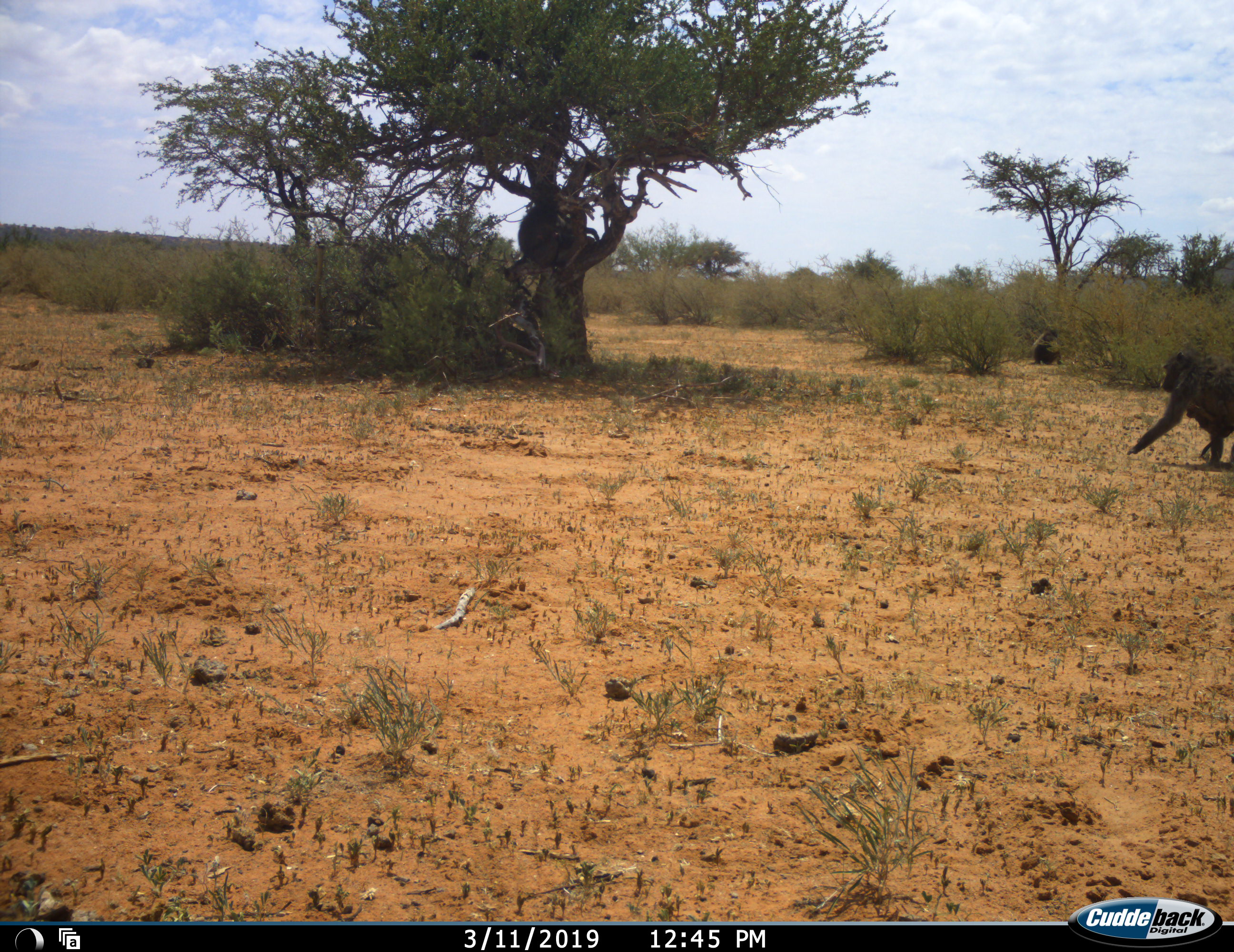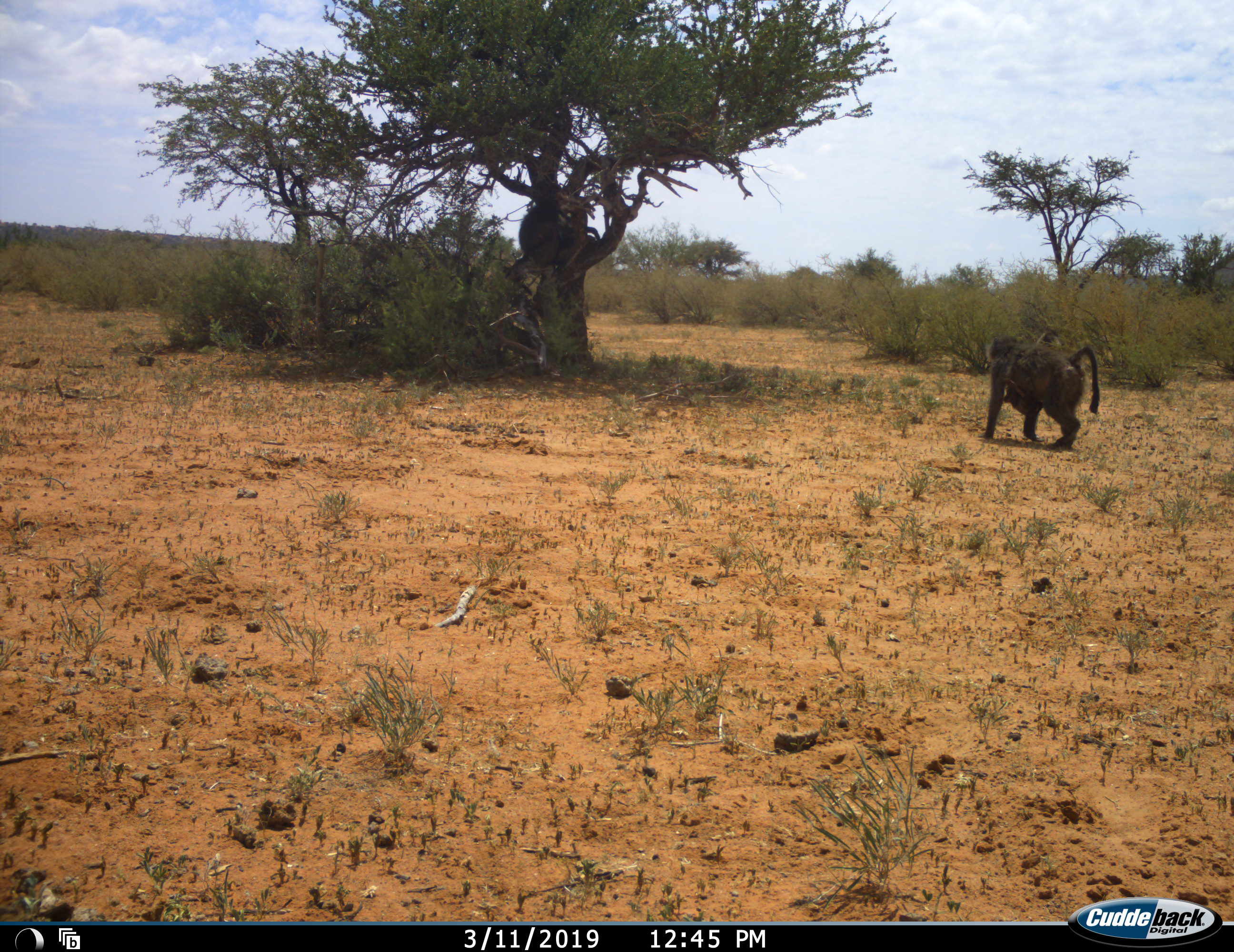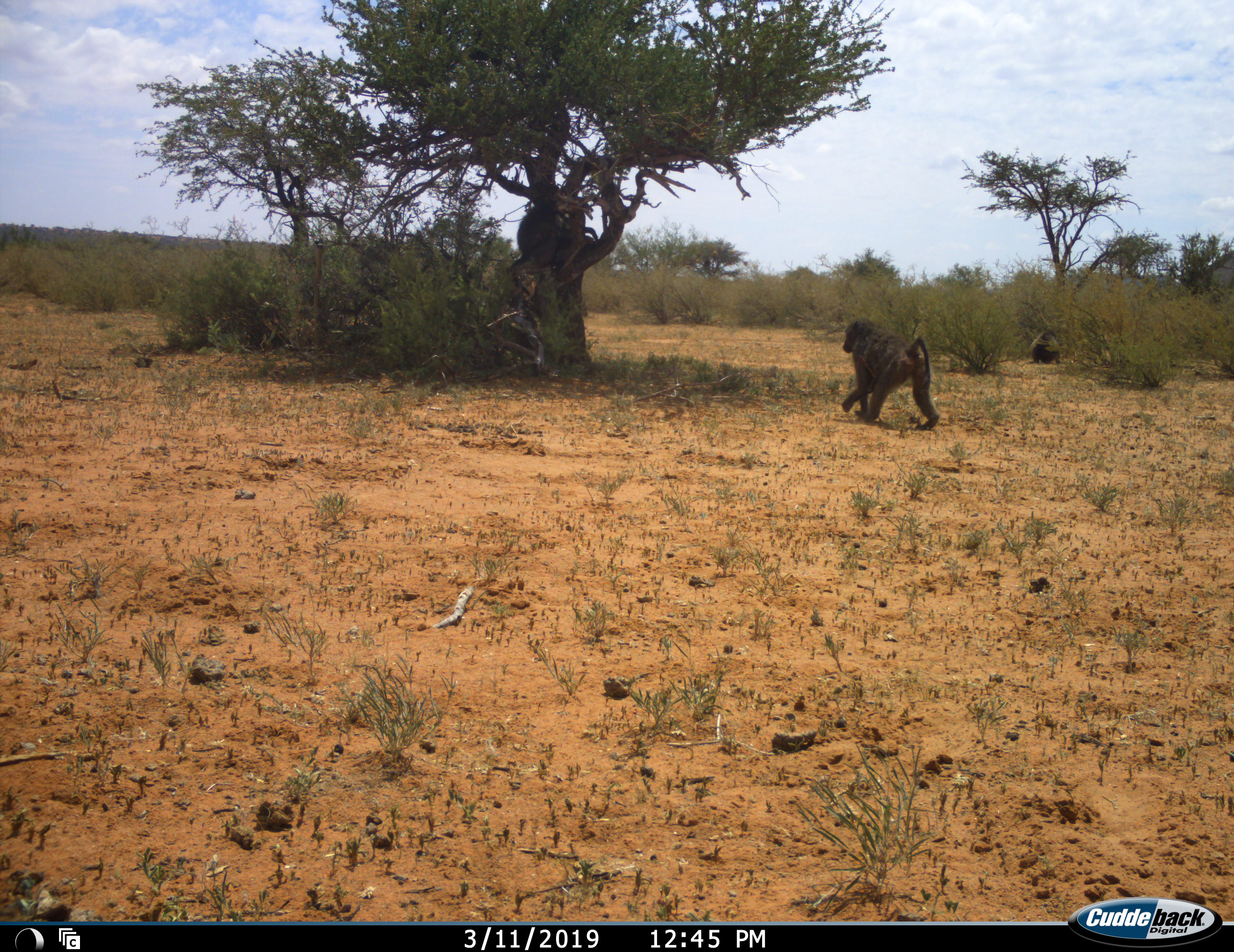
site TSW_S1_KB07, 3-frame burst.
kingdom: Animalia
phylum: Chordata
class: Mammalia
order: Primates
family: Cercopithecidae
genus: Papio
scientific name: Papio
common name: baboon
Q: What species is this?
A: Baboon (Papio).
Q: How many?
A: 2.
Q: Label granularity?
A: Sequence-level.